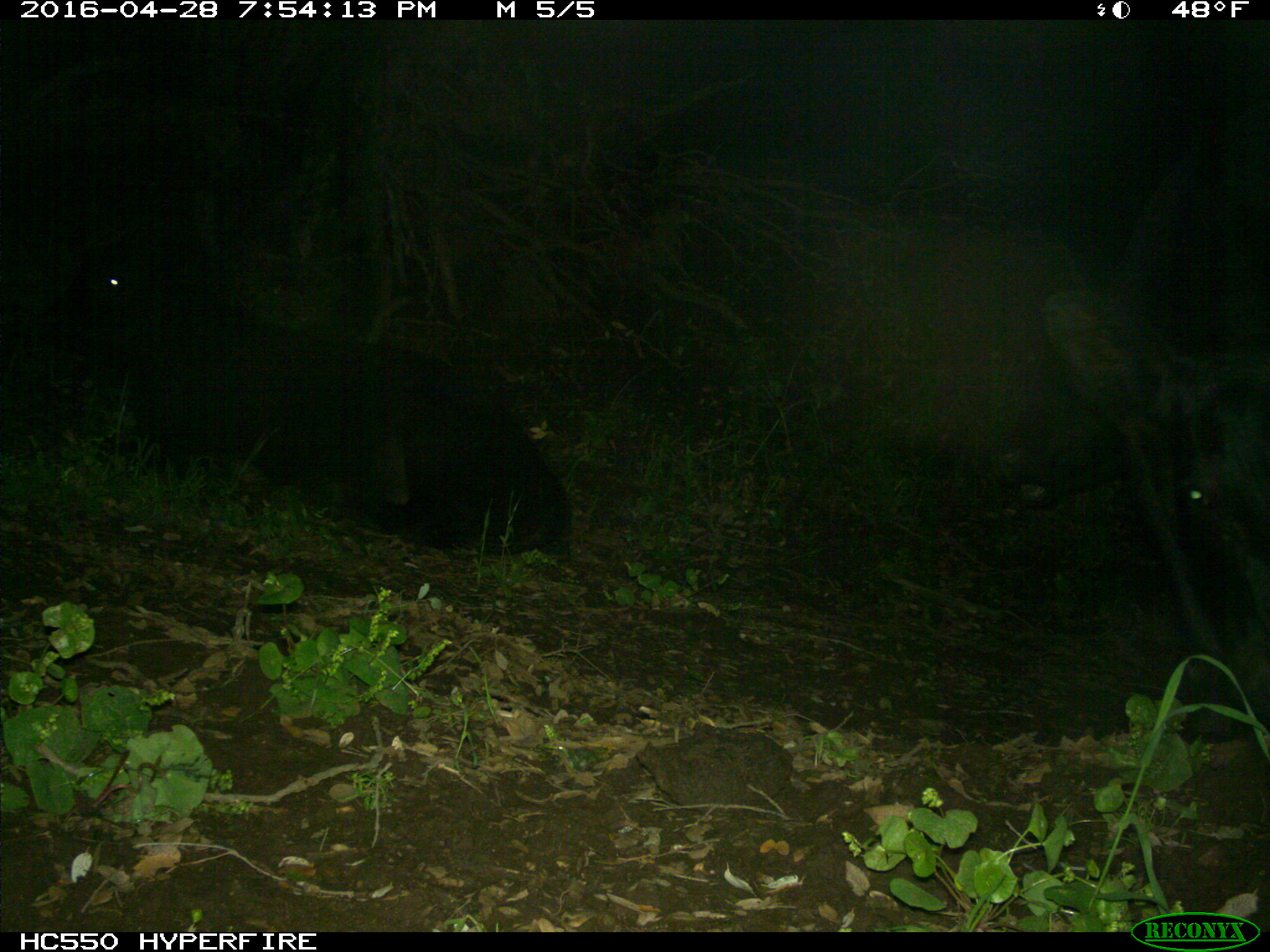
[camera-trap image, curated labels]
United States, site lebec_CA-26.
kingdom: Animalia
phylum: Chordata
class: Mammalia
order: Artiodactyla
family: Bovidae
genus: Bos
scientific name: Bos taurus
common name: domestic cow